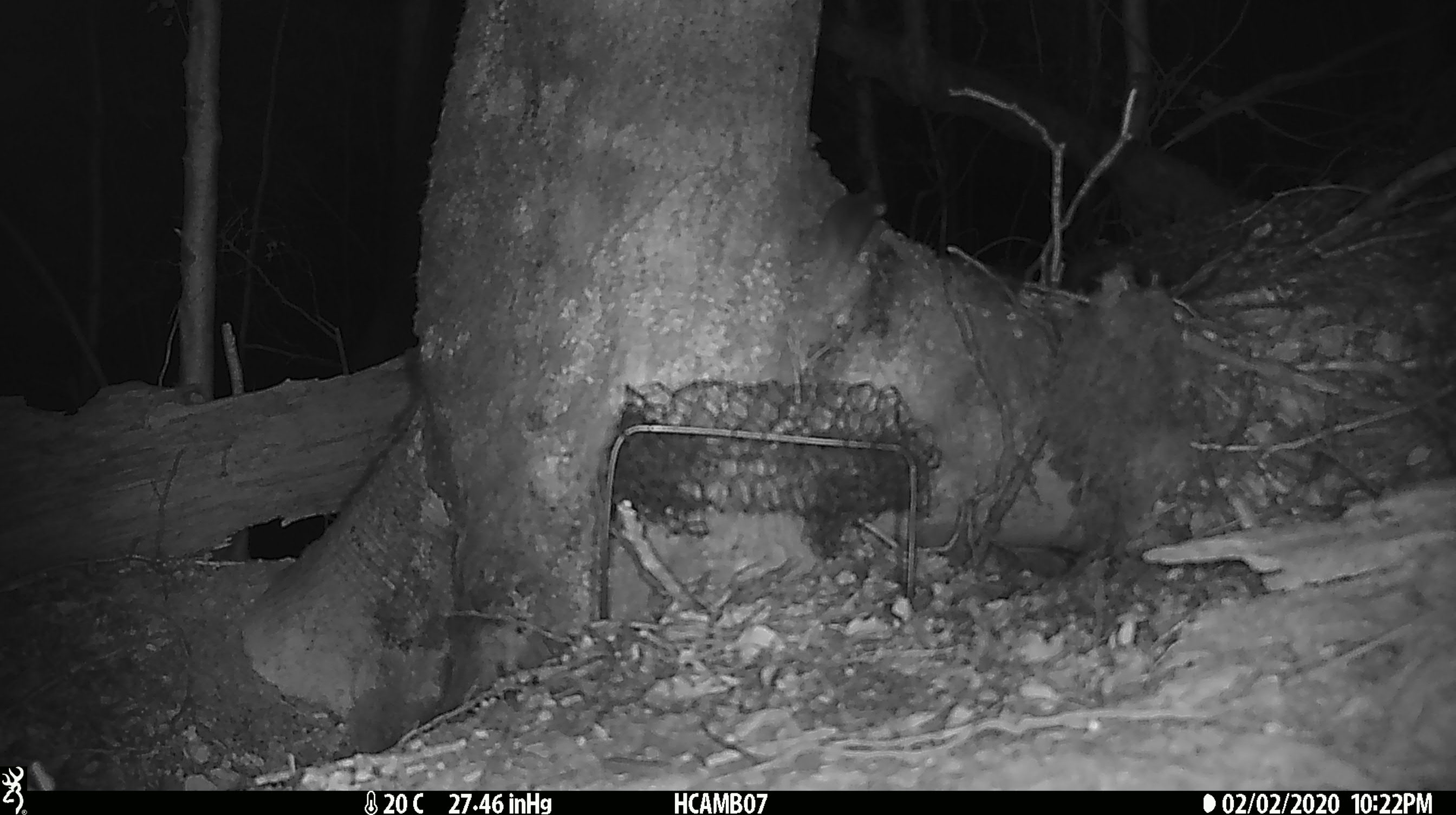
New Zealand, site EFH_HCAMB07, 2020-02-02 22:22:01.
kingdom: Animalia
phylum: Chordata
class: Mammalia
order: Rodentia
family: Muridae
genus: Mus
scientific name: Mus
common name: mouse